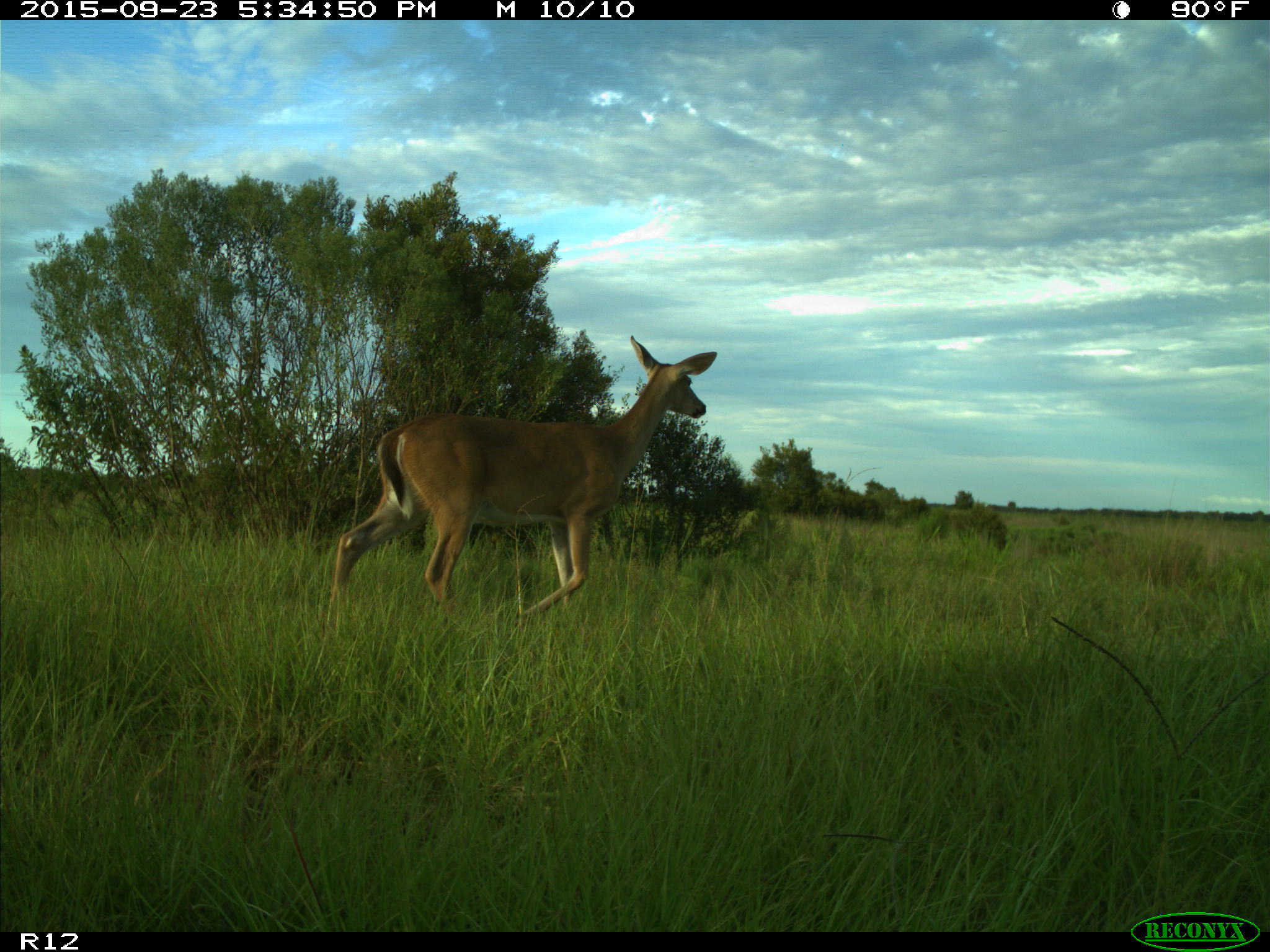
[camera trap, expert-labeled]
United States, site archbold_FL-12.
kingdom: Animalia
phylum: Chordata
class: Mammalia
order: Artiodactyla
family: Cervidae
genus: Odocoileus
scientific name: Odocoileus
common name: deer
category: unidentified deer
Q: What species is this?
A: Unidentified deer (deer) (Odocoileus).